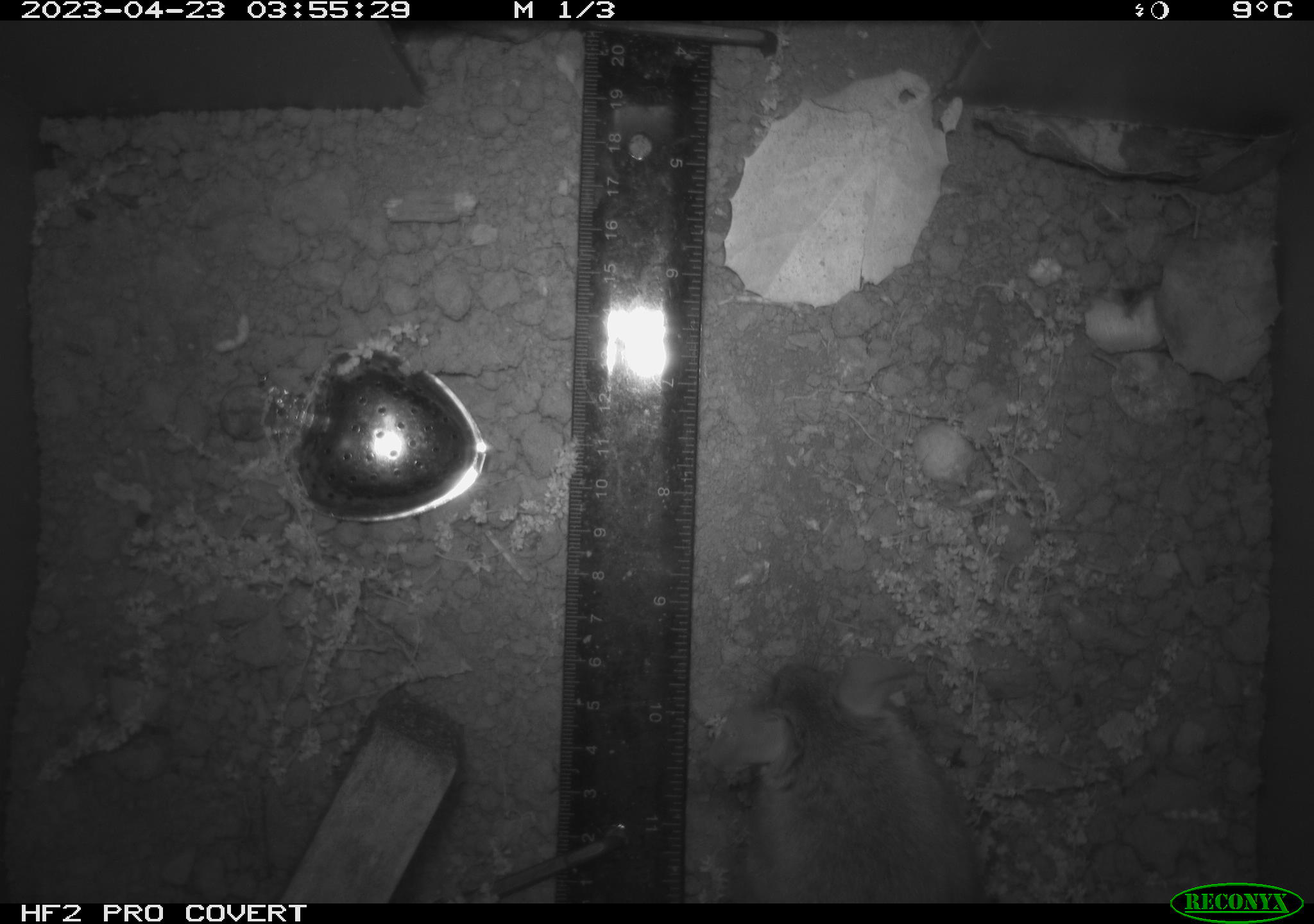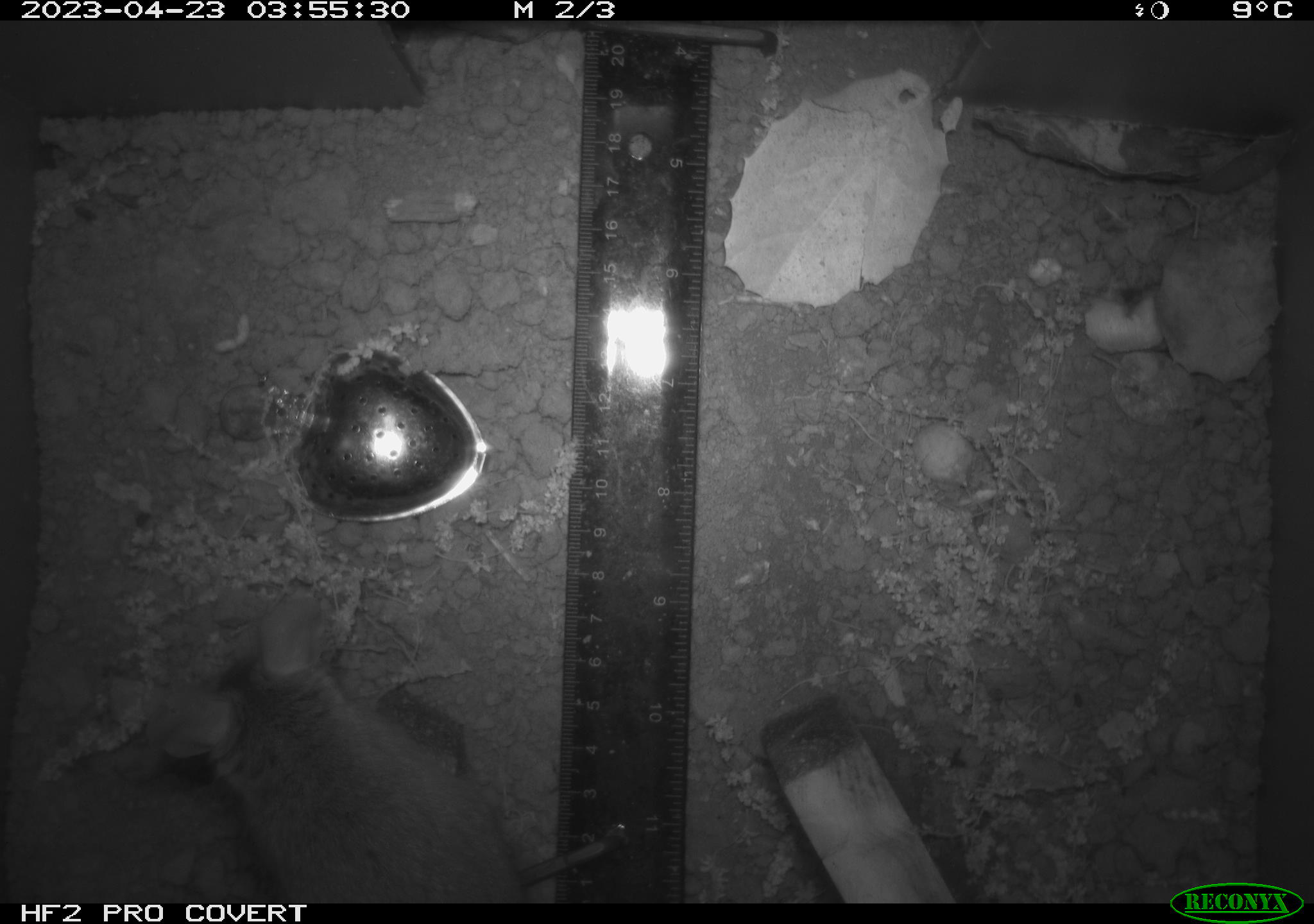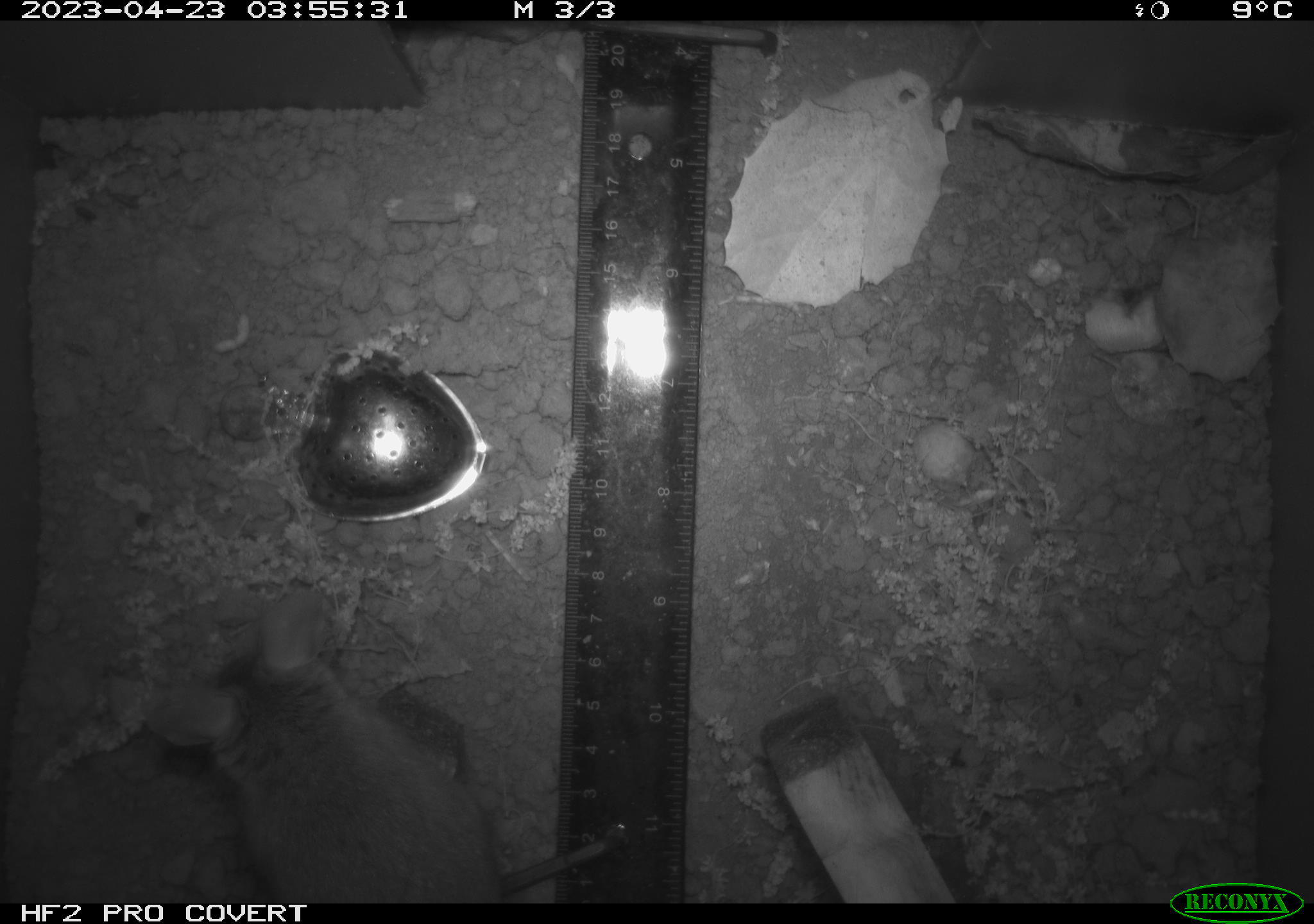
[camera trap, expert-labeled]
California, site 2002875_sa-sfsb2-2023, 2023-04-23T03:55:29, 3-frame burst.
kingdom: Animalia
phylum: Chordata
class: Mammalia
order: Rodentia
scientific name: Rodentia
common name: mouse species